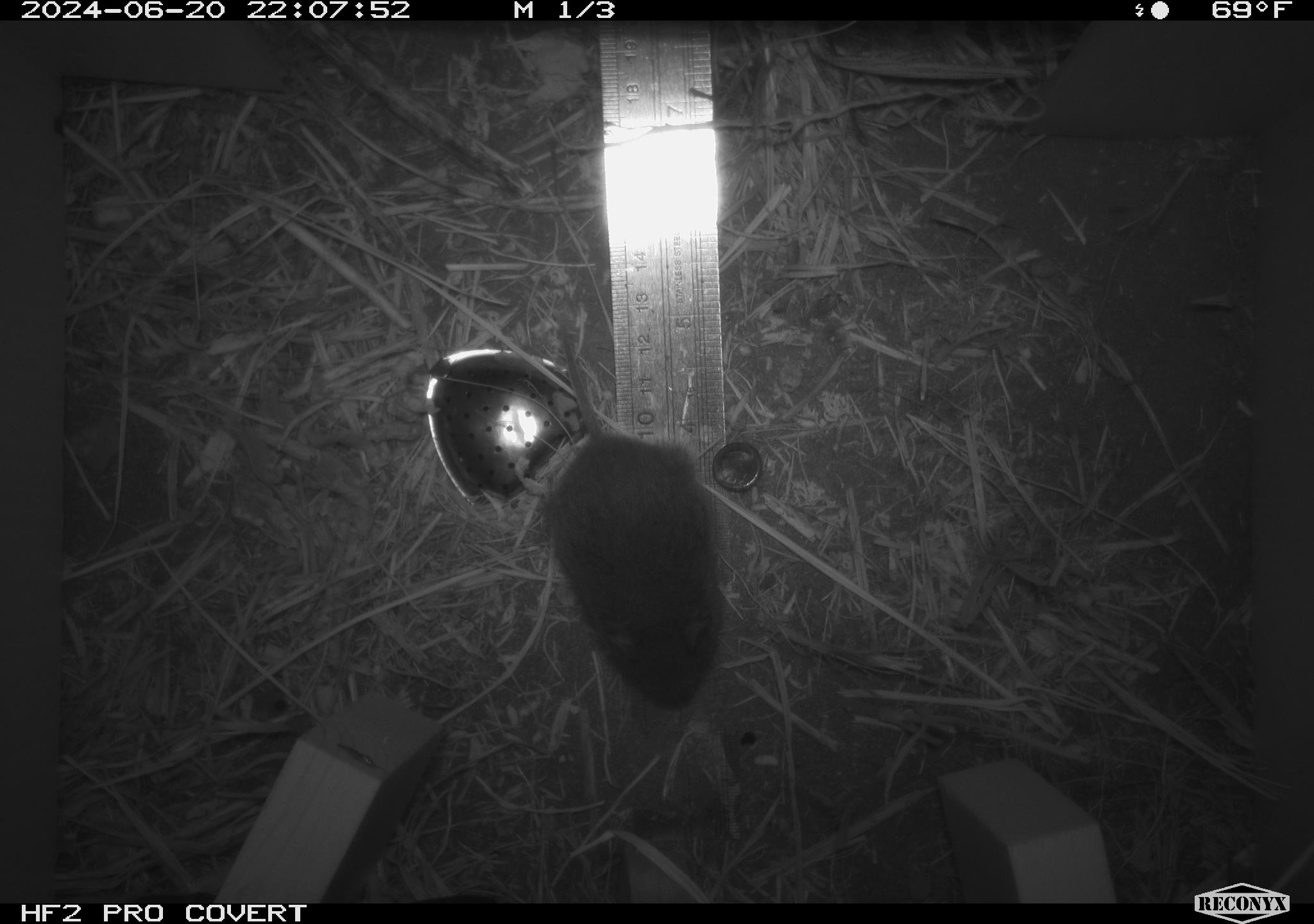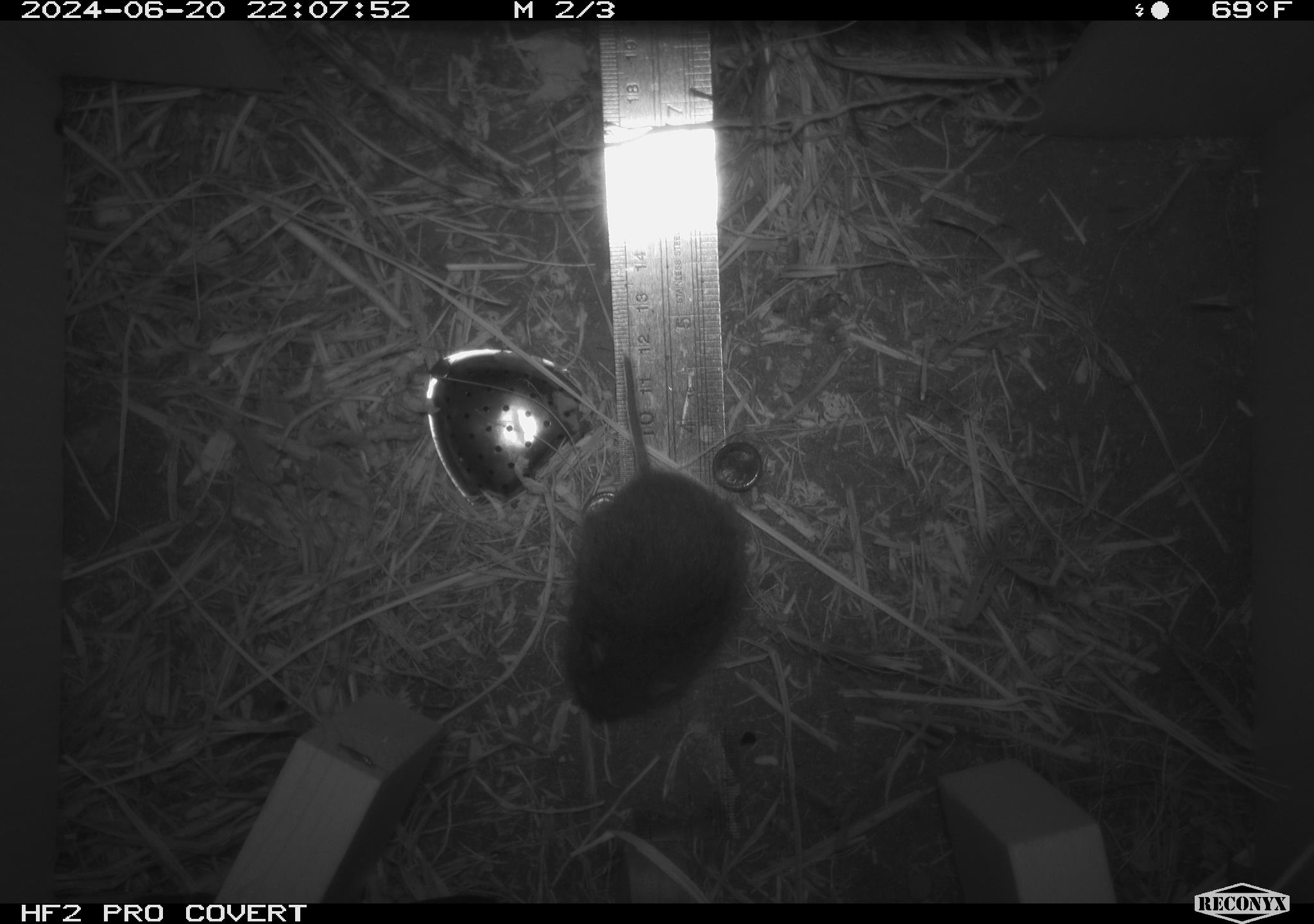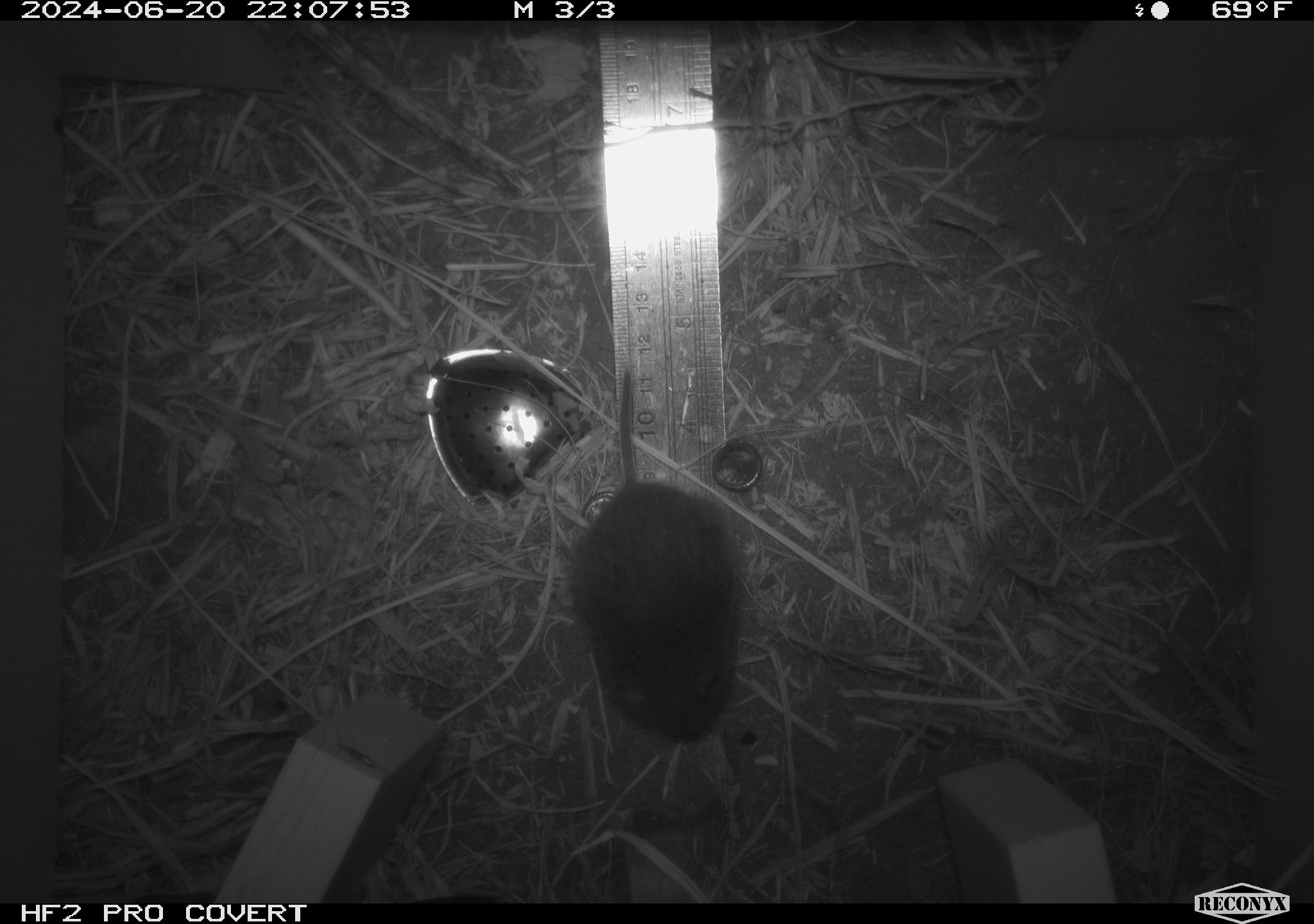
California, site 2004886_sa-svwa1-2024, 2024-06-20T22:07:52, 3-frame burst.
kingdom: Animalia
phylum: Chordata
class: Mammalia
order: Rodentia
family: Cricetidae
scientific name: Arvicolinae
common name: voles, lemmings, and muskrats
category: arvicolinae subfamily